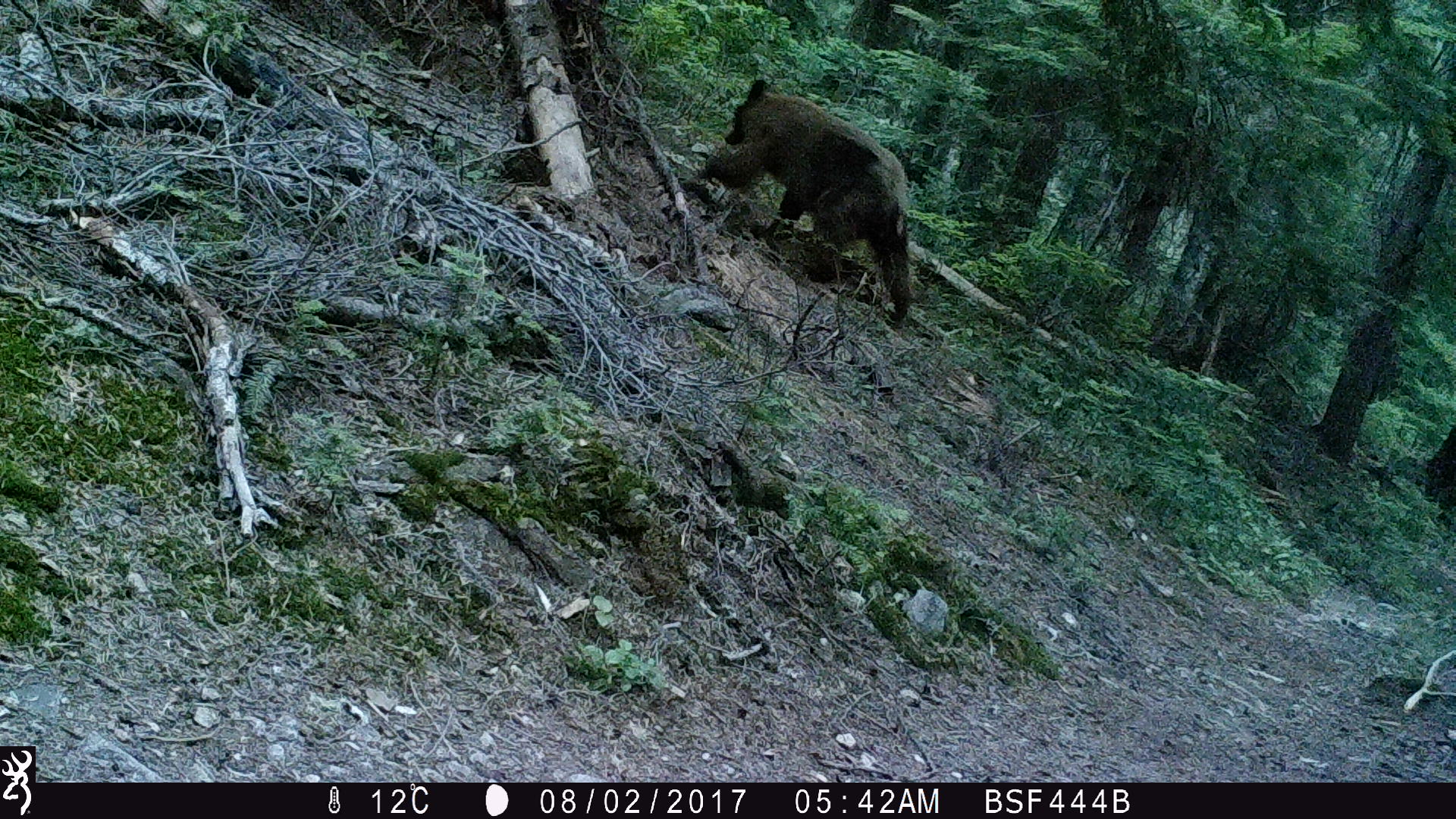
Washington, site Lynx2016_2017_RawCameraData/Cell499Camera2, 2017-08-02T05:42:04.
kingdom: Animalia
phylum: Chordata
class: Mammalia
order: Carnivora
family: Ursidae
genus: Ursus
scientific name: Ursus americanus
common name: american black bear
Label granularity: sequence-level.